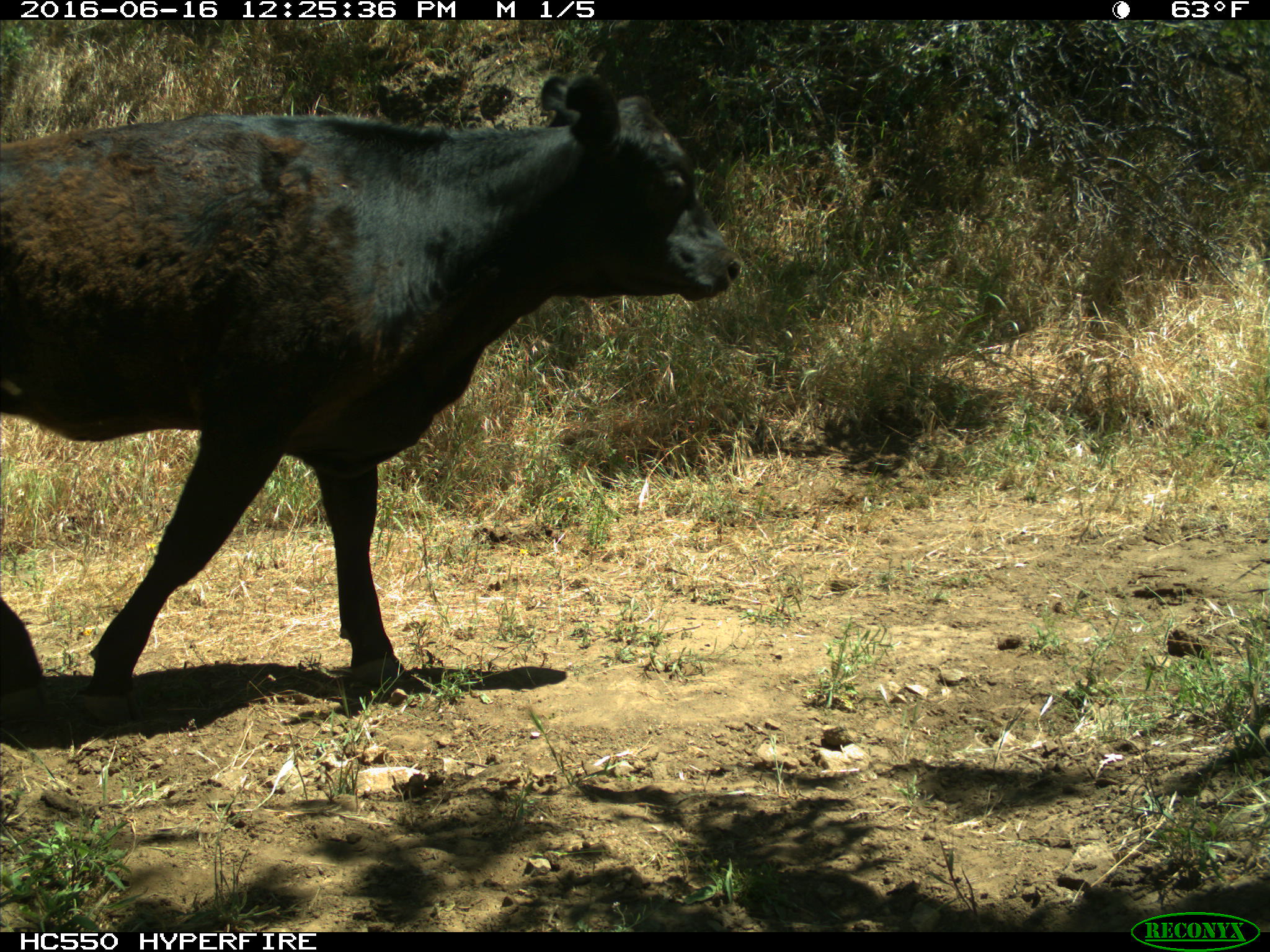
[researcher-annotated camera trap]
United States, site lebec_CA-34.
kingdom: Animalia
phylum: Chordata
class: Mammalia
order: Artiodactyla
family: Bovidae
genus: Bos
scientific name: Bos taurus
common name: domestic cow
Bos taurus (domestic cow).